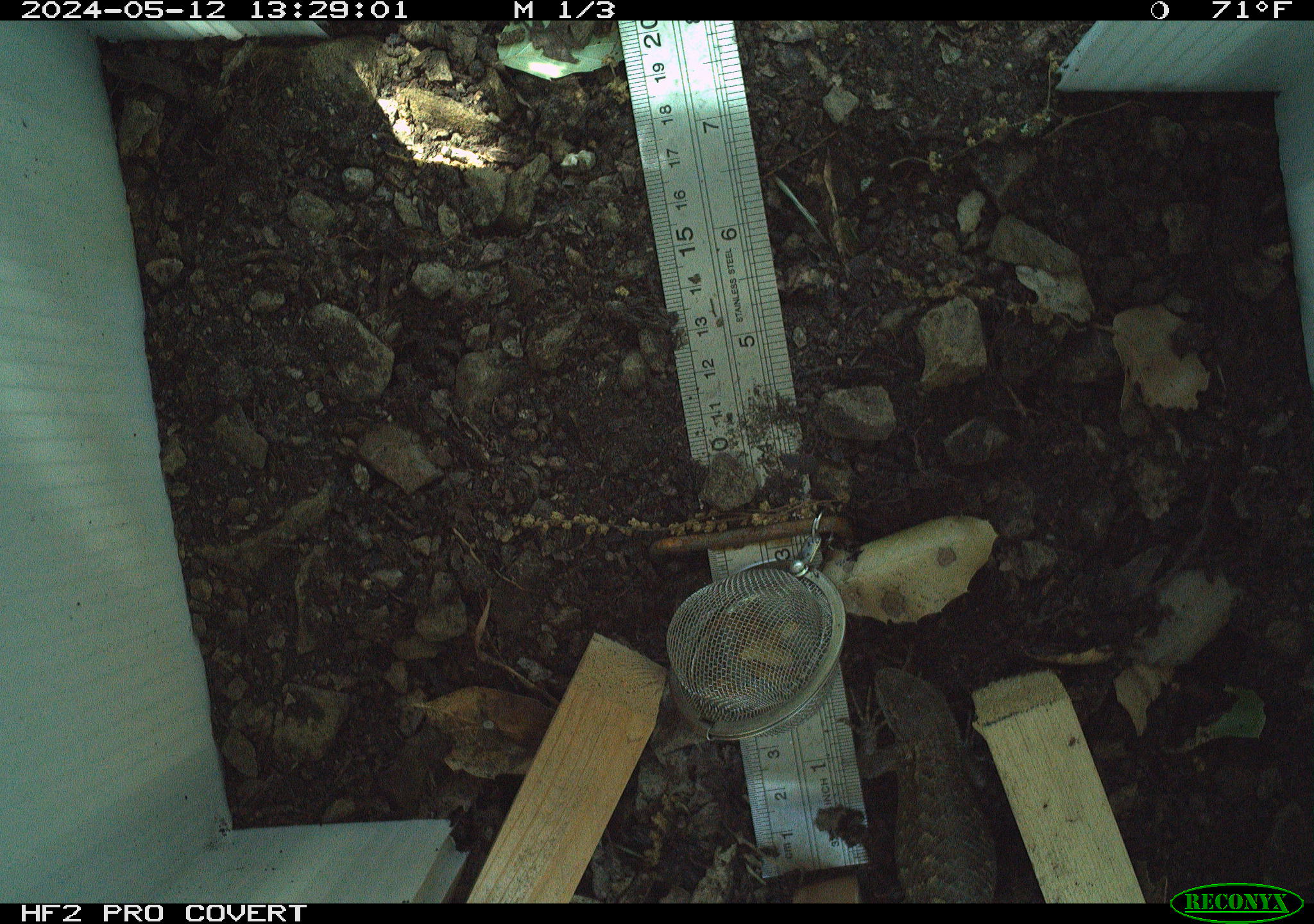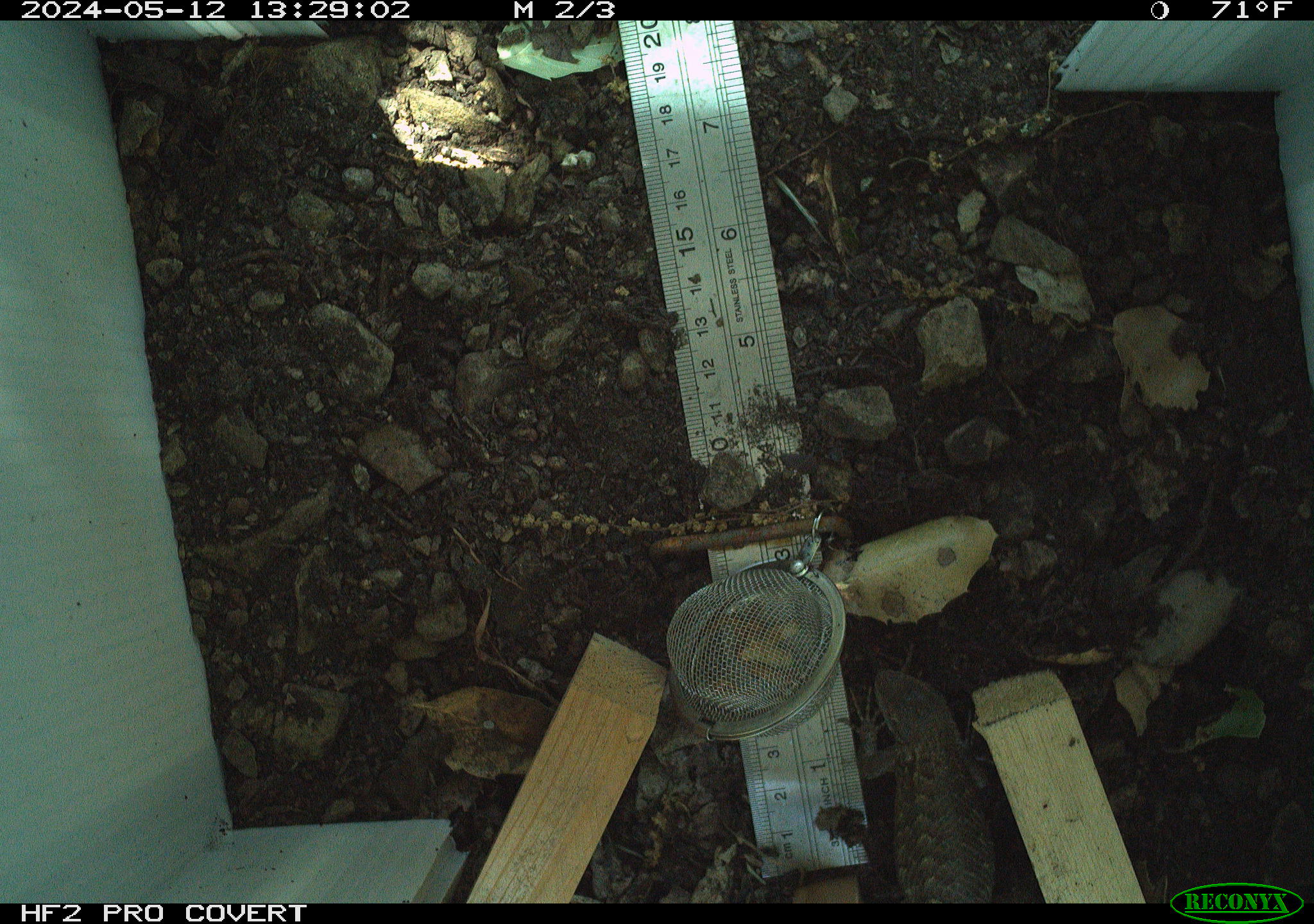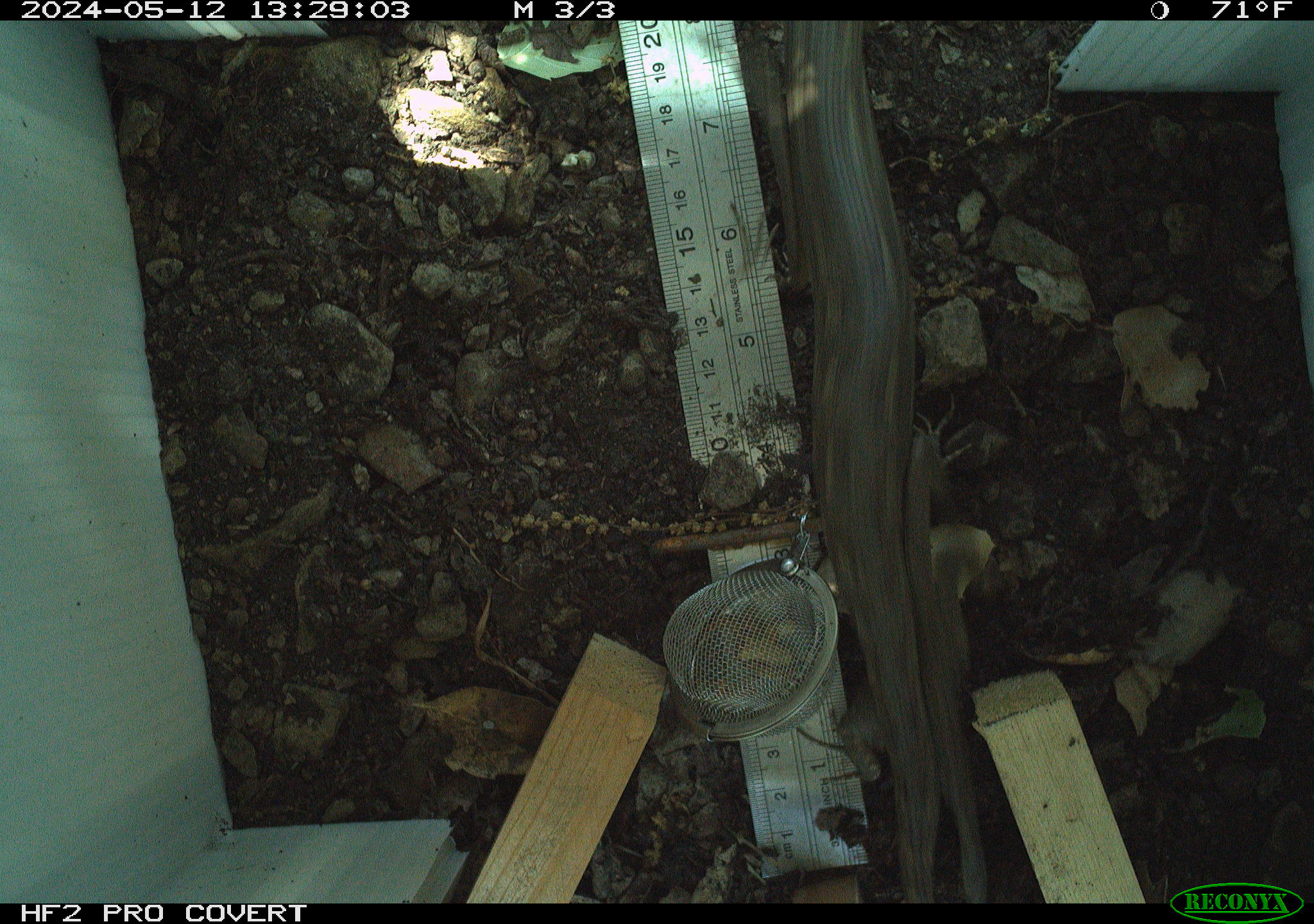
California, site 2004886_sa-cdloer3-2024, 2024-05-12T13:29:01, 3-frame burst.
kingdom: Animalia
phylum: Chordata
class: Reptilia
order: Squamata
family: Phrynosomatidae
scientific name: Phrynosomatidae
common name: north american spiny lizards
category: sceloporus/uta species